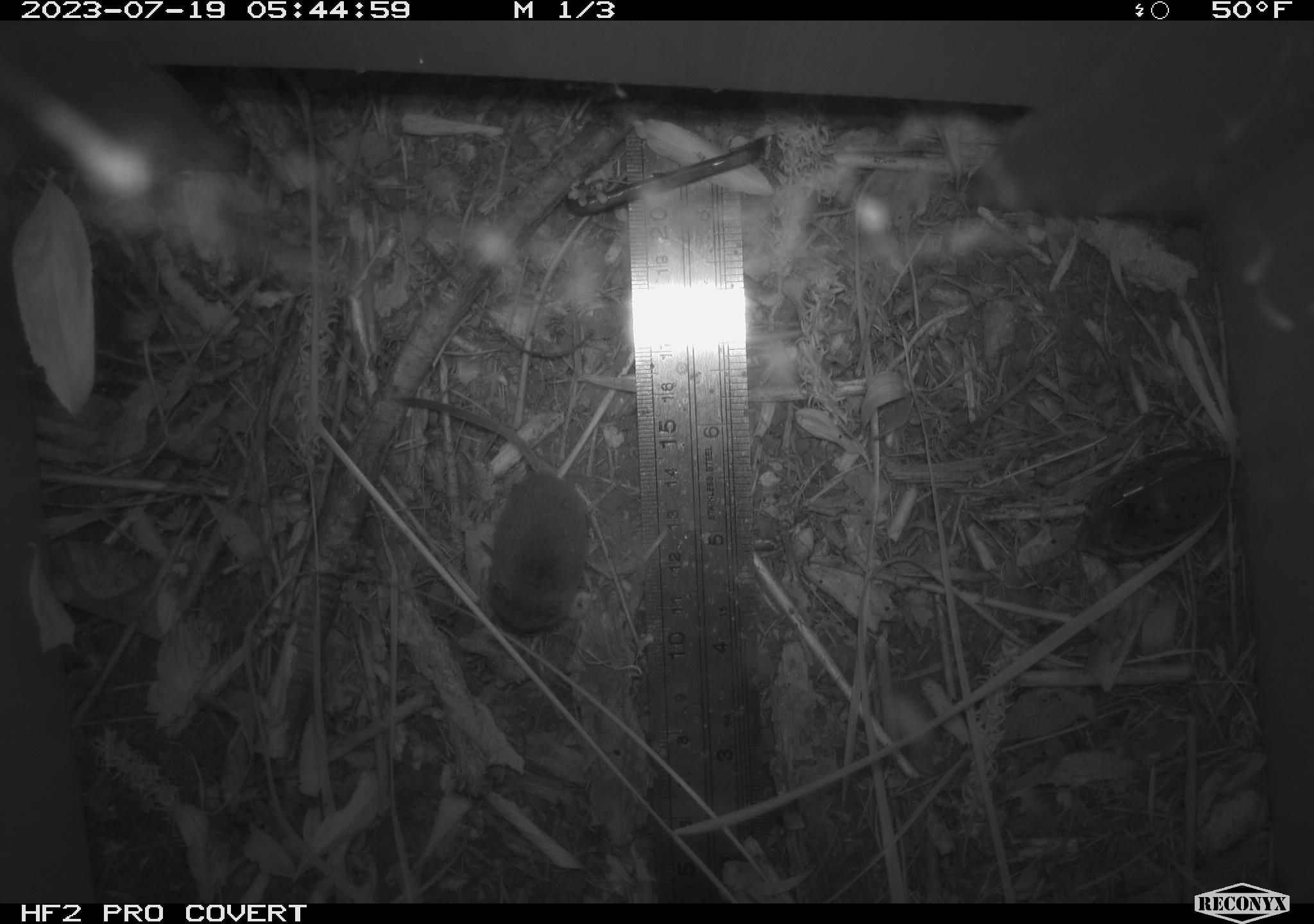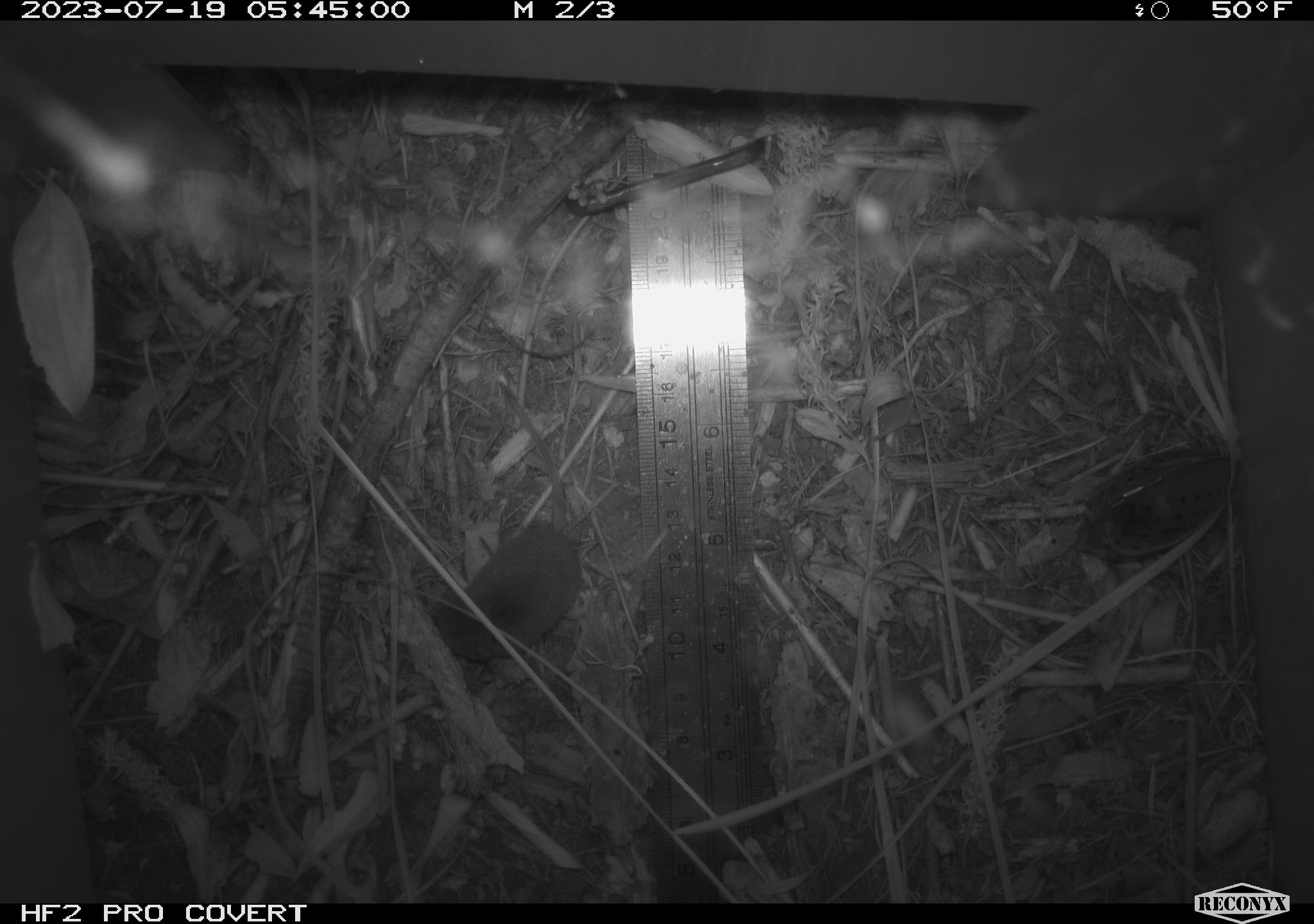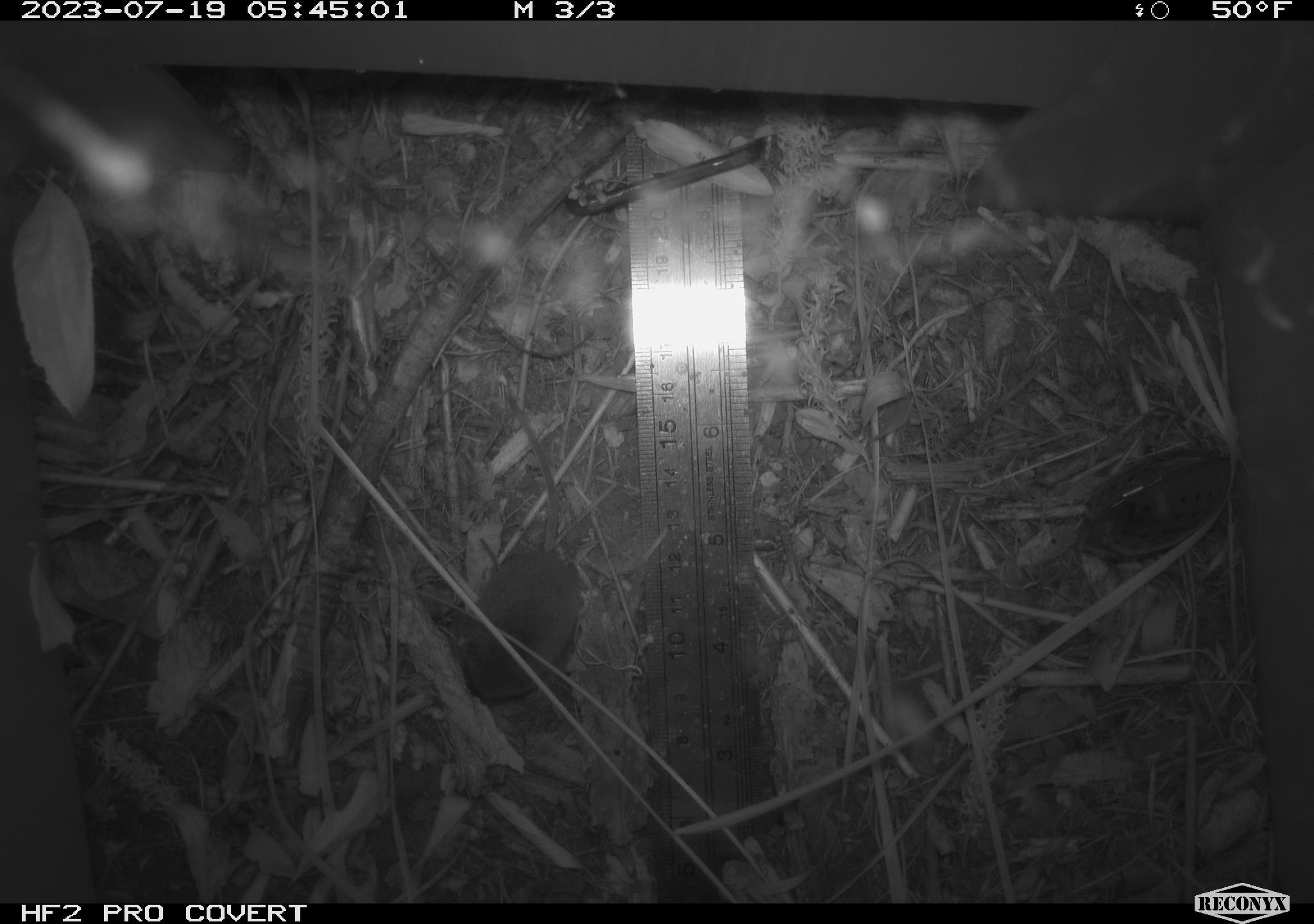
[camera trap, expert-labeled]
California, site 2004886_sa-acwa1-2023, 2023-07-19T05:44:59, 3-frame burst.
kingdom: Animalia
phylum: Chordata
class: Mammalia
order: Eulipotyphla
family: Soricidae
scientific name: Soricidae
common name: shrews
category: soricidae family